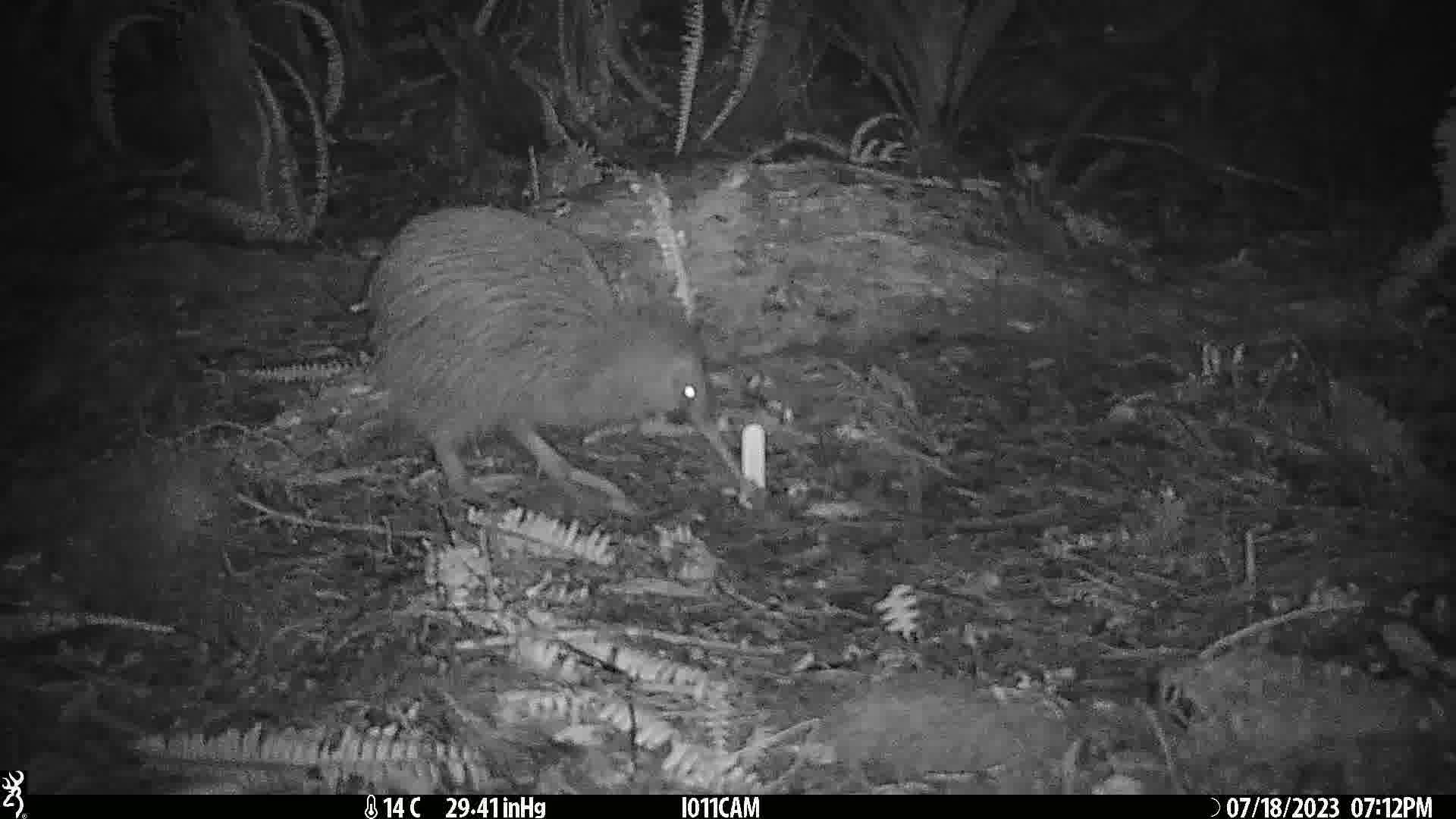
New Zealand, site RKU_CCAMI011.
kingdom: Animalia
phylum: Chordata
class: Aves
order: Apterygiformes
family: Apterygidae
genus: Apteryx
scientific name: Apteryx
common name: kiwi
Kiwi (Apteryx).